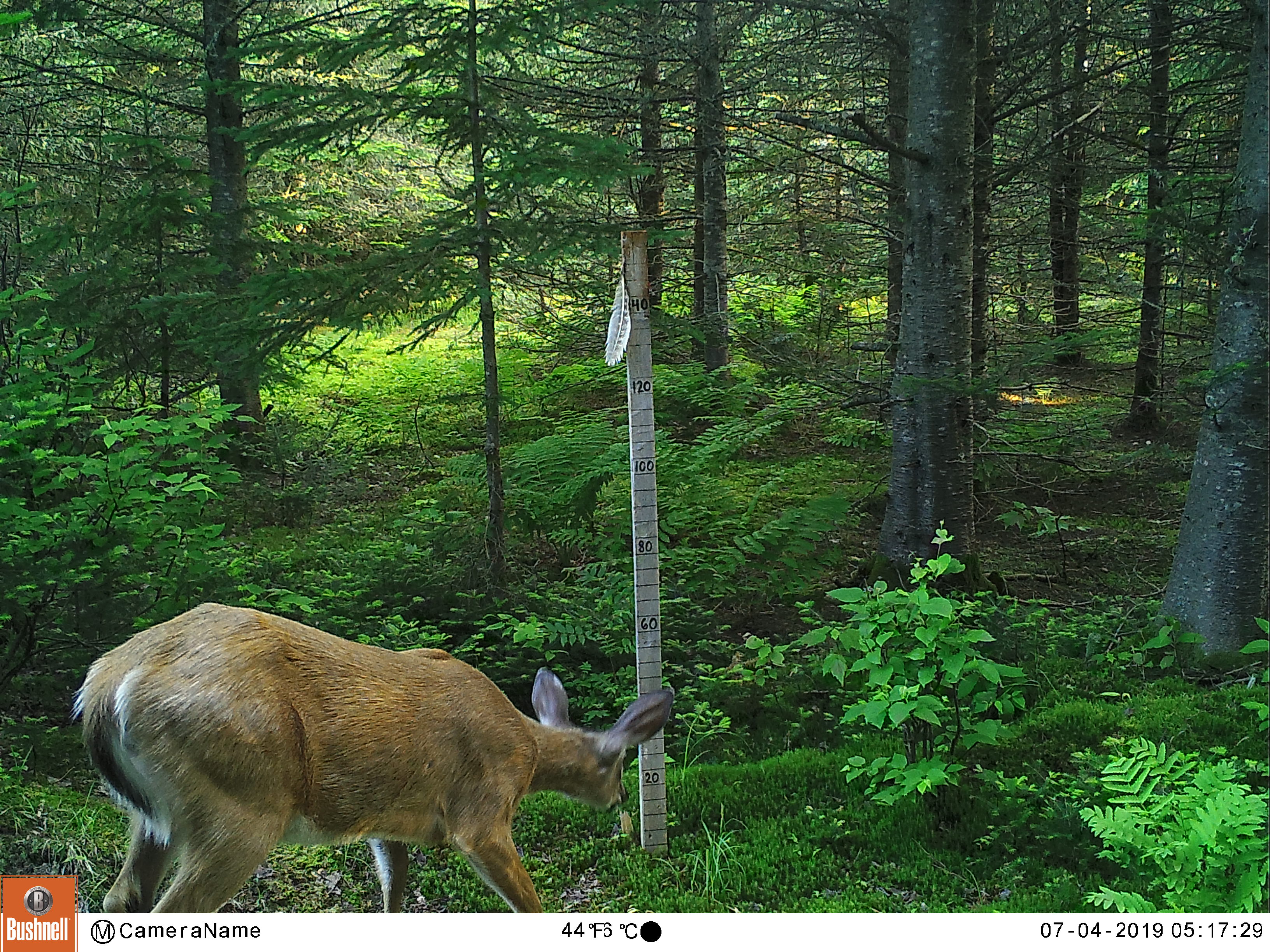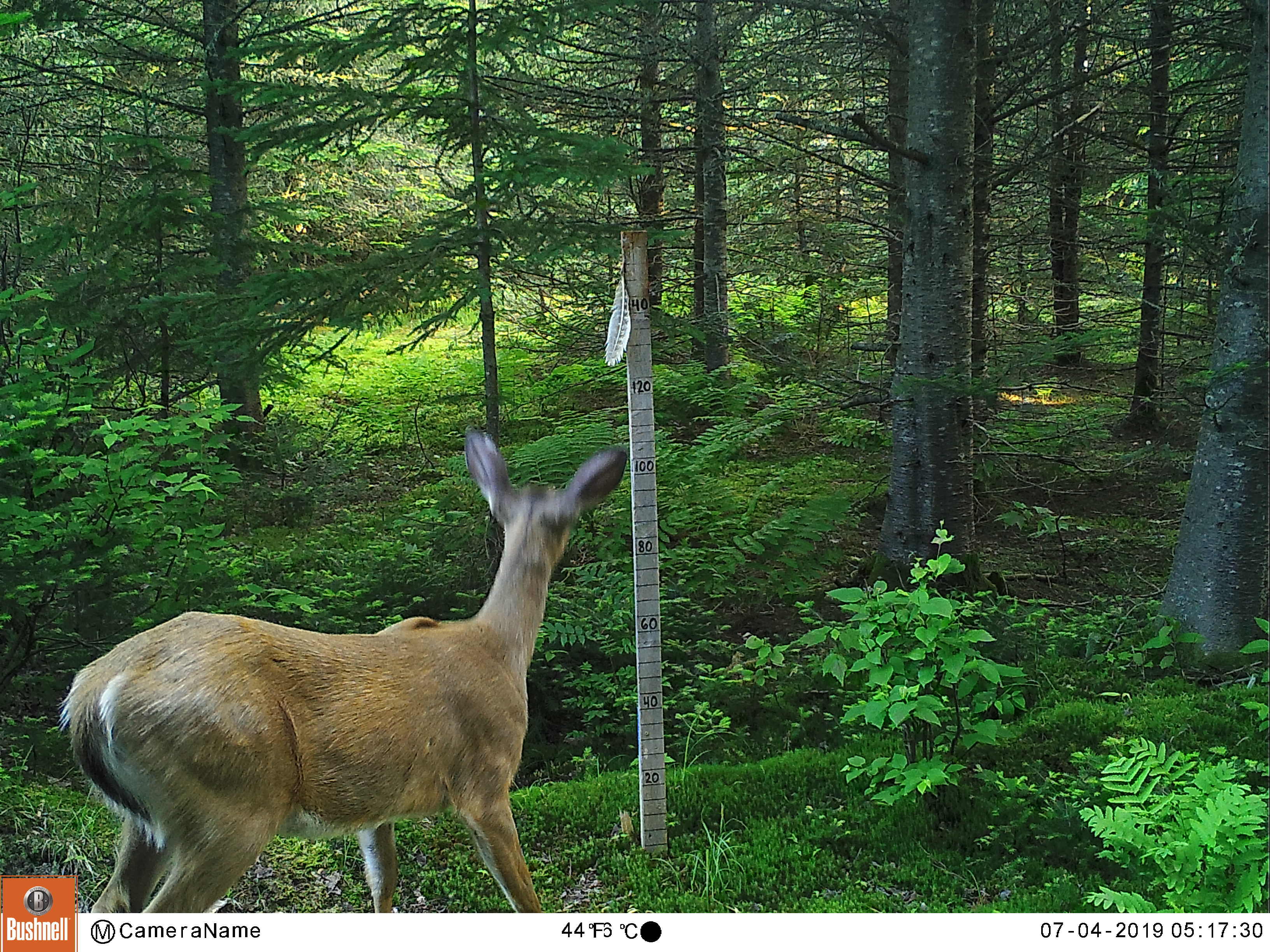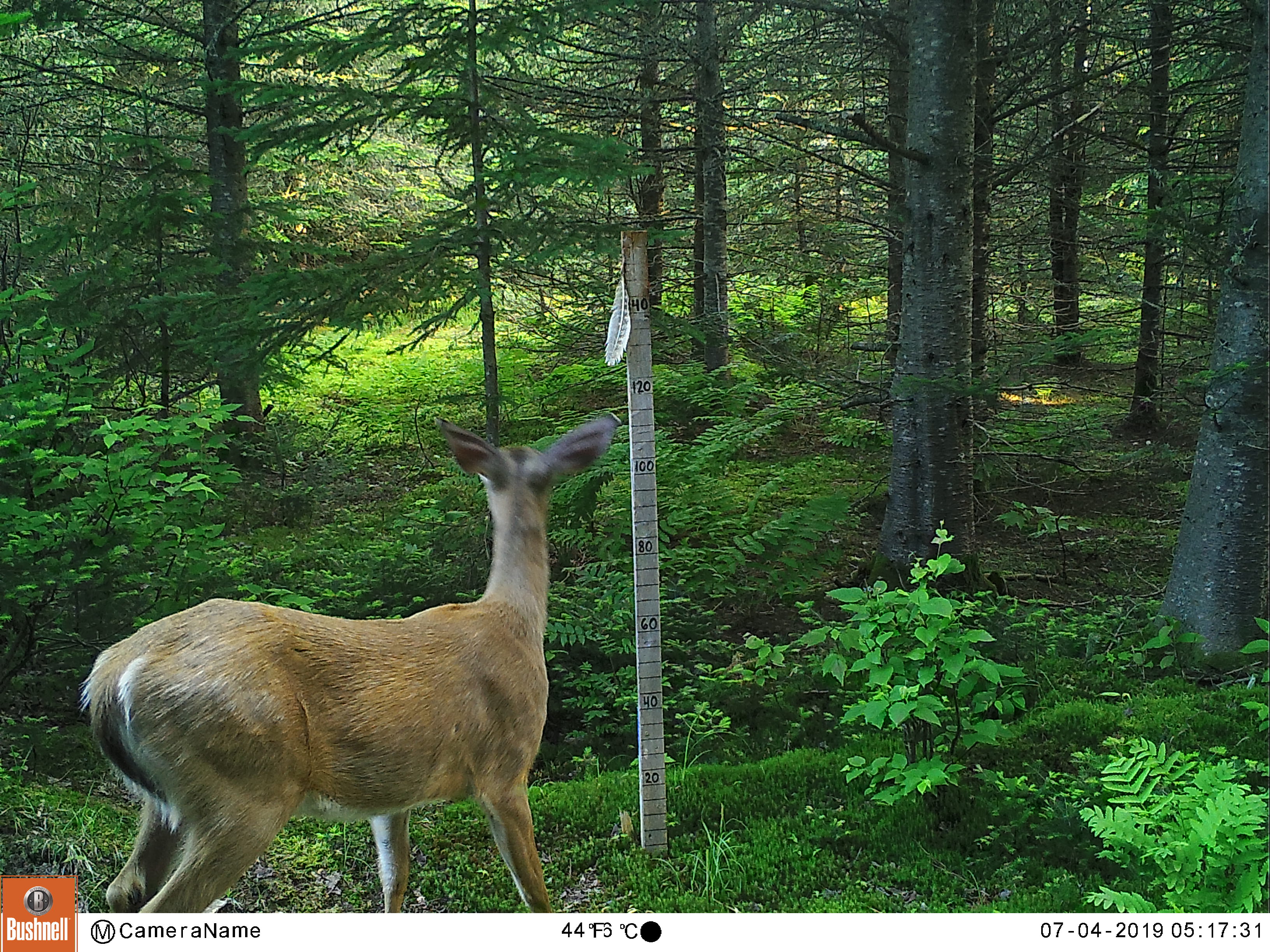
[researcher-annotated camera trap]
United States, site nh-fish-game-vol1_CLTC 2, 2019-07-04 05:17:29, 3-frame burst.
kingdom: Animalia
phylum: Chordata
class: Mammalia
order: Artiodactyla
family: Cervidae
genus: Odocoileus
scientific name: Odocoileus virginianus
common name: white-tailed deer